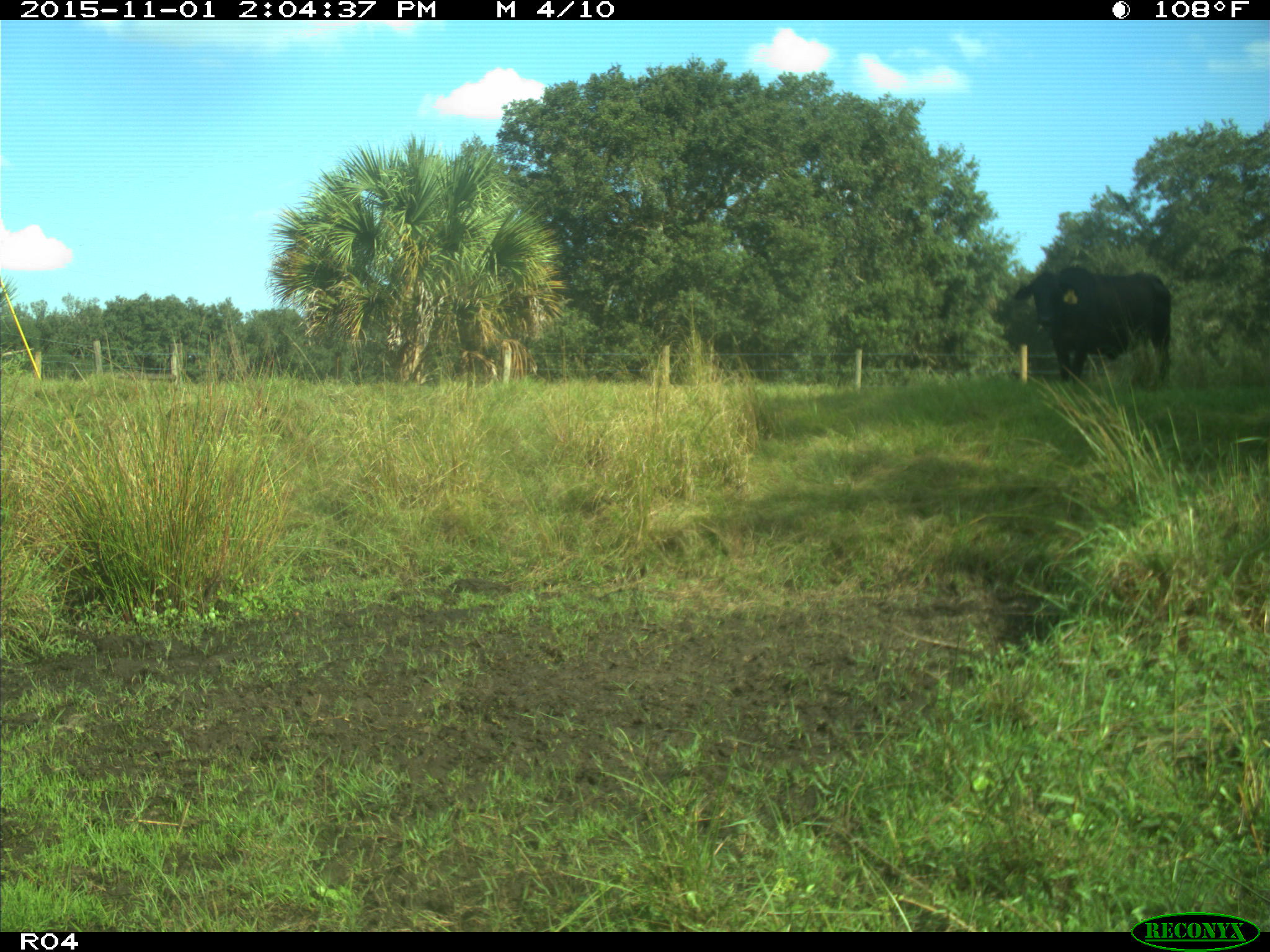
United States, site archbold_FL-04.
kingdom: Animalia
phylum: Chordata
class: Mammalia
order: Artiodactyla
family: Bovidae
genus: Bos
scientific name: Bos taurus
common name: domestic cow